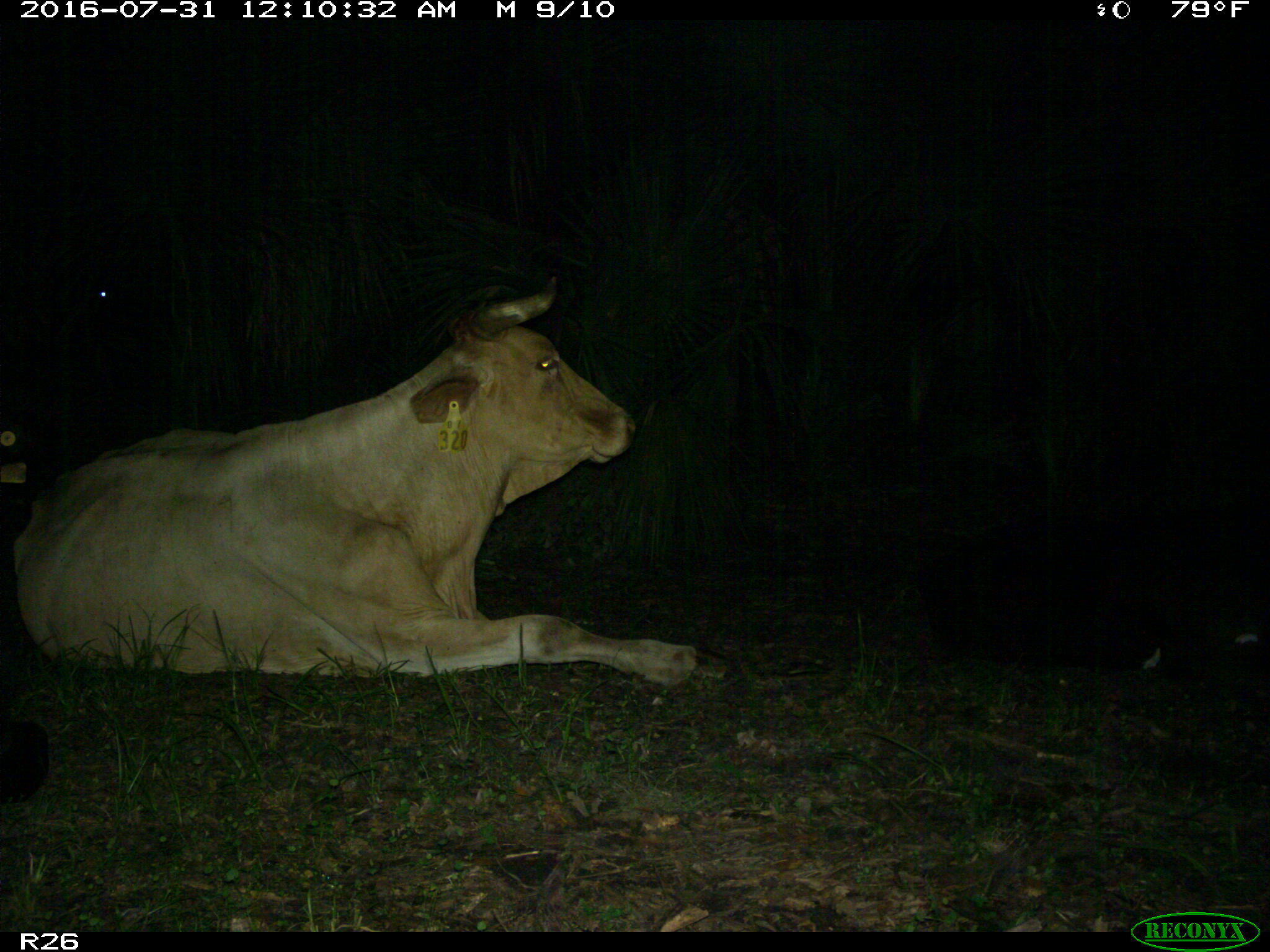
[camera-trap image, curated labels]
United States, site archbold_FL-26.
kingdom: Animalia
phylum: Chordata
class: Mammalia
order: Artiodactyla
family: Bovidae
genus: Bos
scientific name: Bos taurus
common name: domestic cow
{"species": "Bos taurus (domestic cow)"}